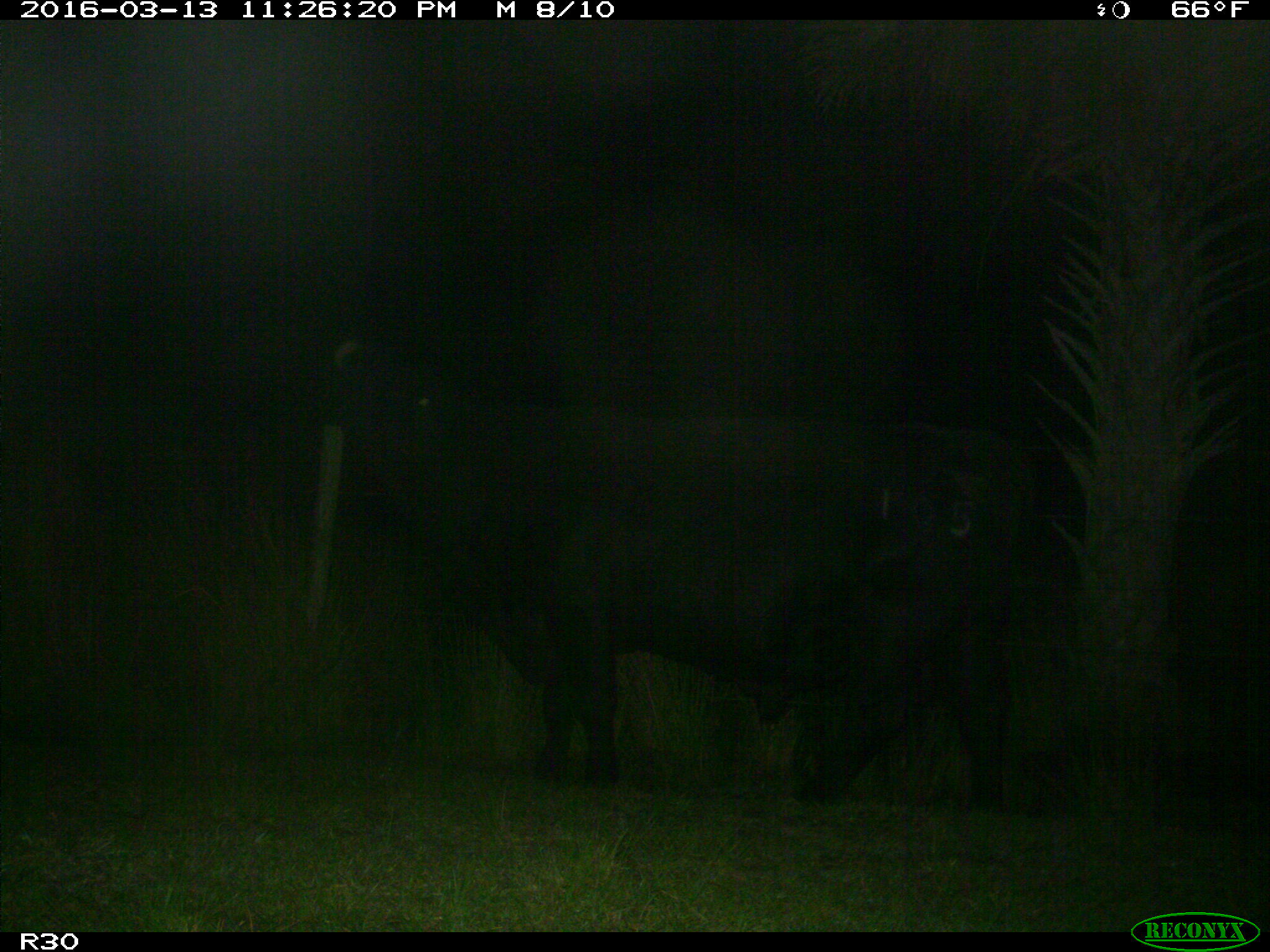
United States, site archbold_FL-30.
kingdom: Animalia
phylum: Chordata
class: Mammalia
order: Artiodactyla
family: Bovidae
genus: Bos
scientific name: Bos taurus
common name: domestic cow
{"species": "Bos taurus (domestic cow)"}